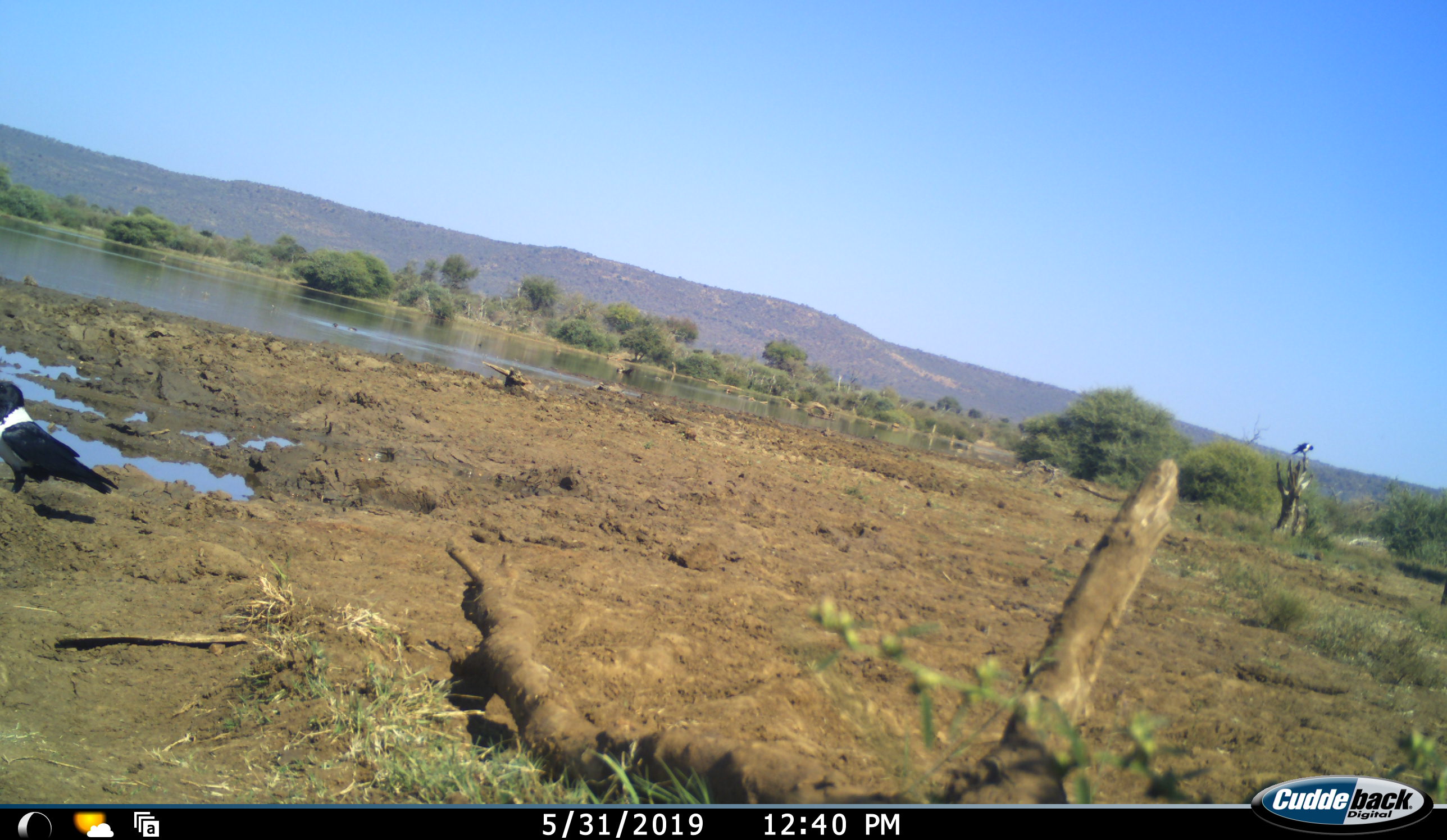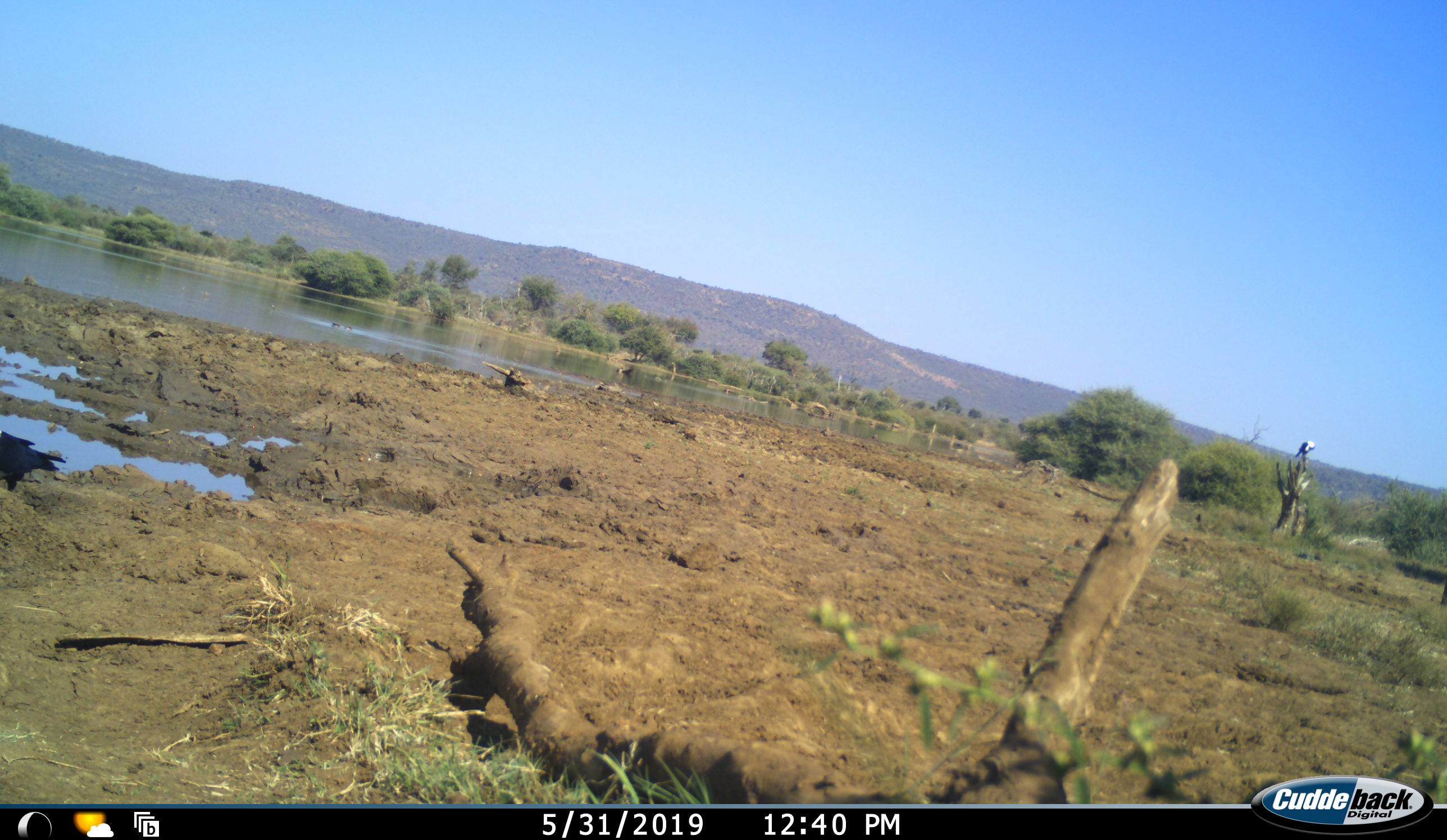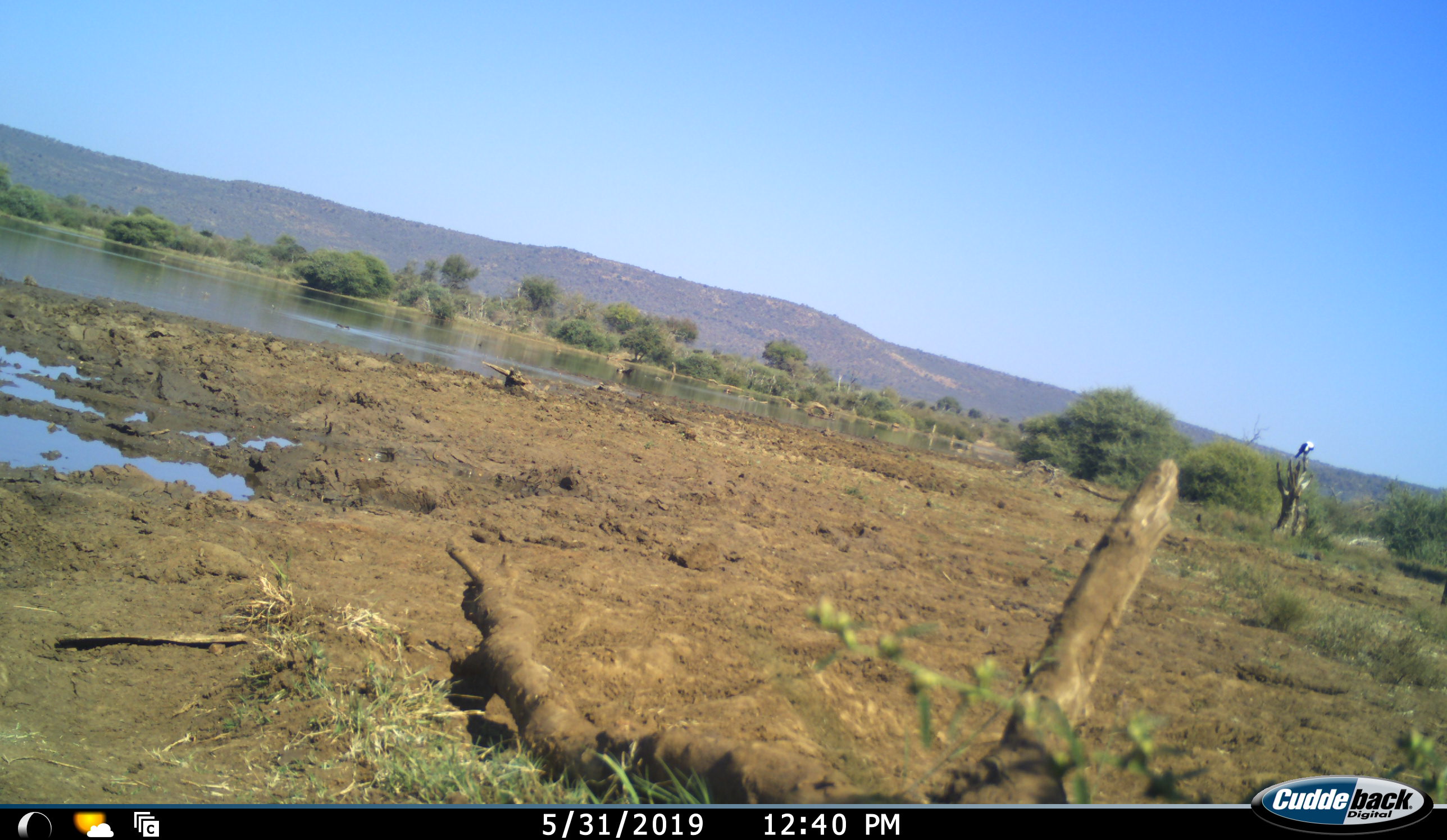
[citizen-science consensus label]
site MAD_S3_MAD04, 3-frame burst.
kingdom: Animalia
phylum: Chordata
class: Aves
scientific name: Aves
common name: bird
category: birdother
Birdother (bird) (Aves), count 2. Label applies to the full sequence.